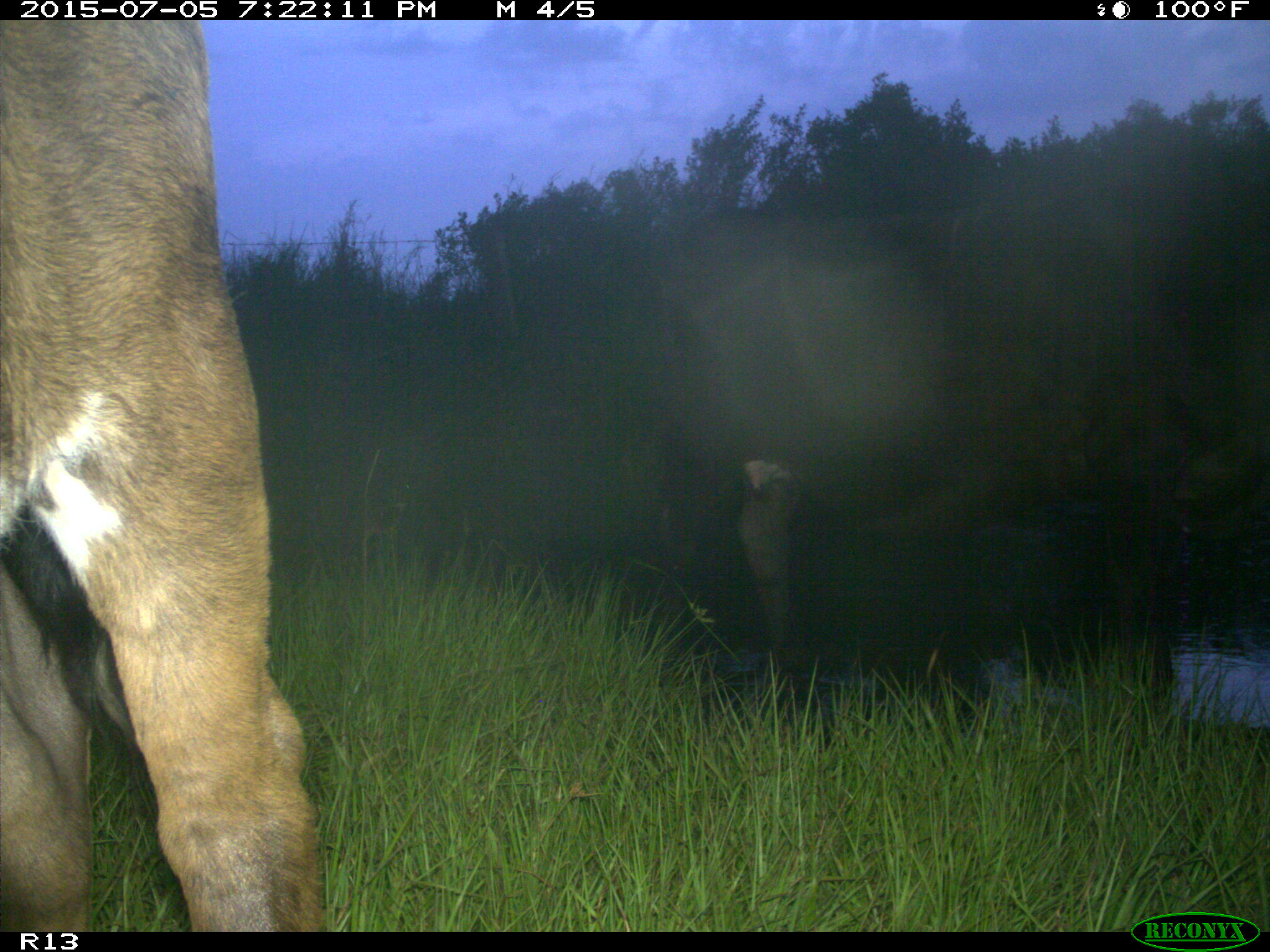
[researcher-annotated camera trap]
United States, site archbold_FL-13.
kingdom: Animalia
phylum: Chordata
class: Mammalia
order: Artiodactyla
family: Bovidae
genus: Bos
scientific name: Bos taurus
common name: domestic cow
Bos taurus (domestic cow).